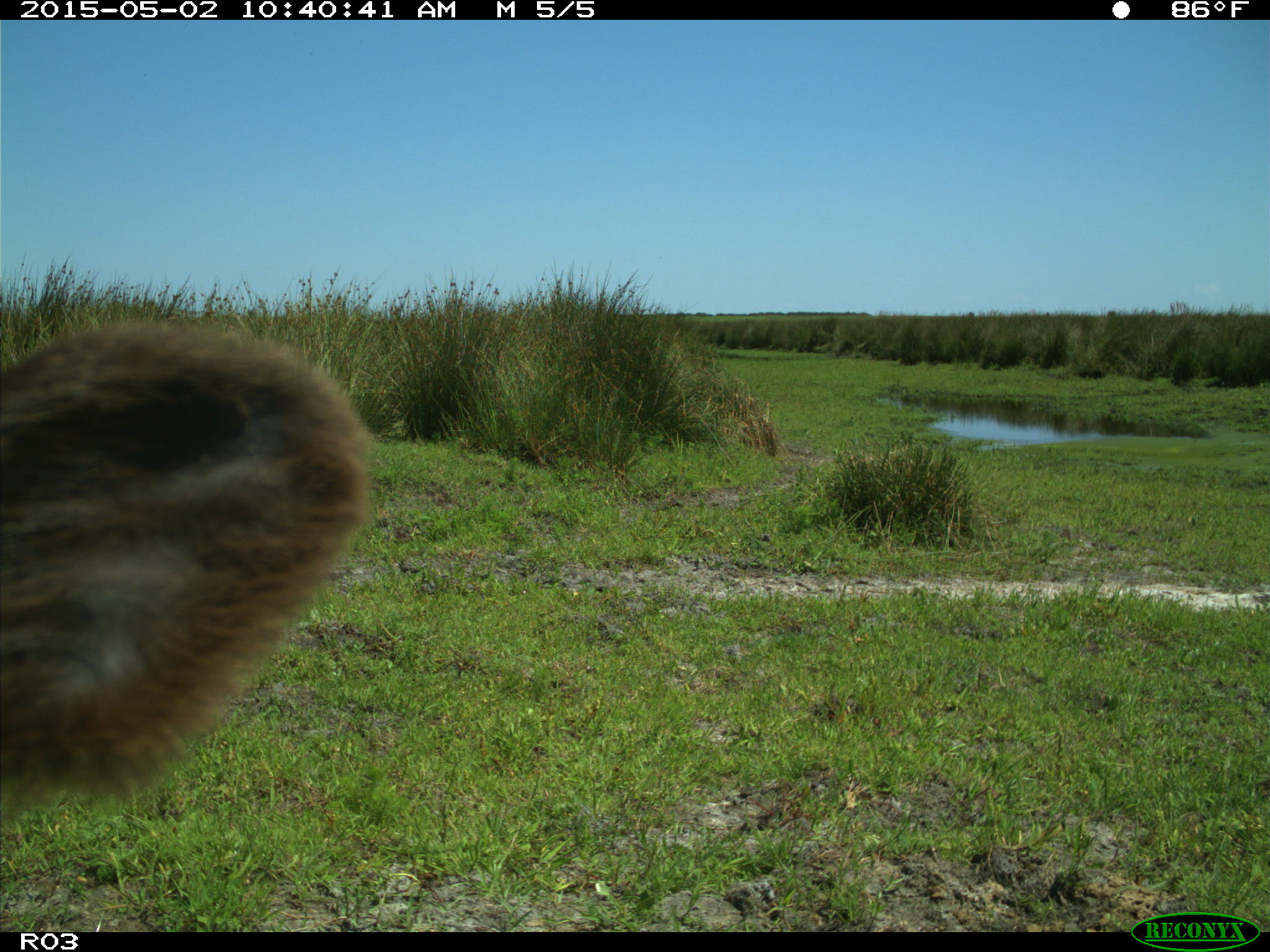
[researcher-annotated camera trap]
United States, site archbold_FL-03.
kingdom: Animalia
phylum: Chordata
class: Mammalia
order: Artiodactyla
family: Bovidae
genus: Bos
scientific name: Bos taurus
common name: domestic cow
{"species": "Bos taurus (domestic cow)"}